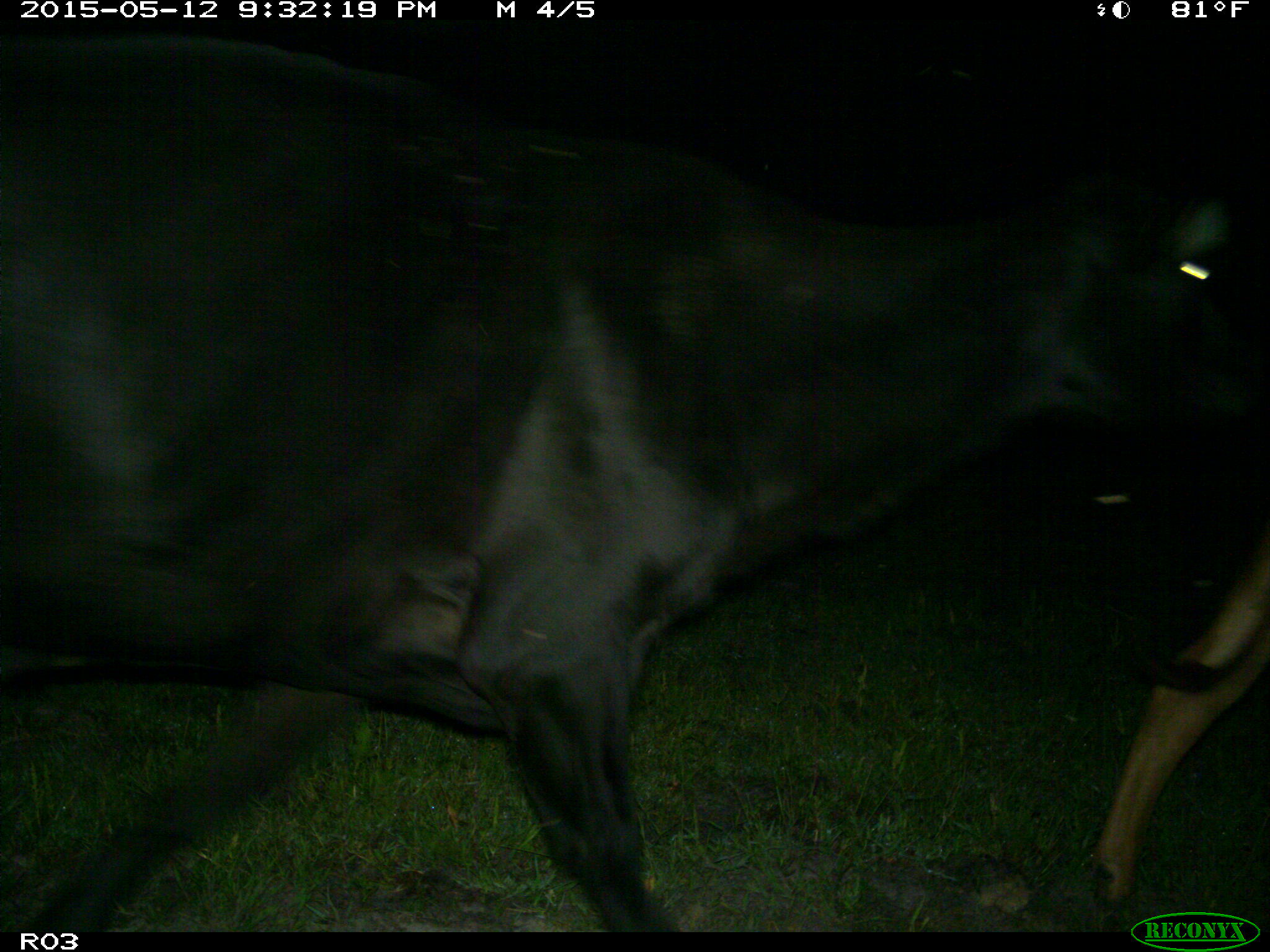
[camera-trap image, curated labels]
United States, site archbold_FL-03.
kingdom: Animalia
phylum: Chordata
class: Mammalia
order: Artiodactyla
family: Bovidae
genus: Bos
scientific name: Bos taurus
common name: domestic cow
Bos taurus (domestic cow).